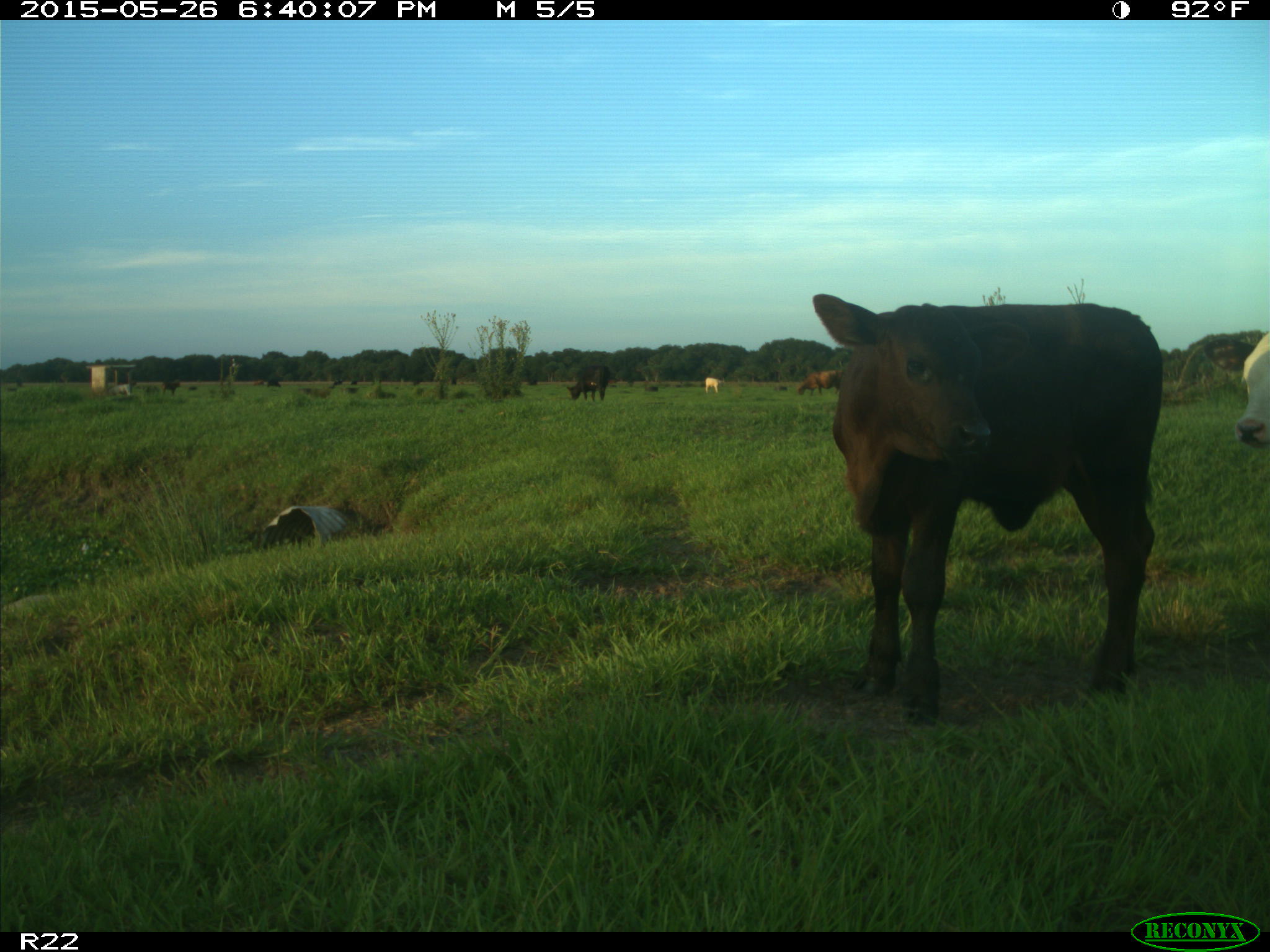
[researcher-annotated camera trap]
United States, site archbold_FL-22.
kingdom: Animalia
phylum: Chordata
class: Mammalia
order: Artiodactyla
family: Bovidae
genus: Bos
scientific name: Bos taurus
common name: domestic cow